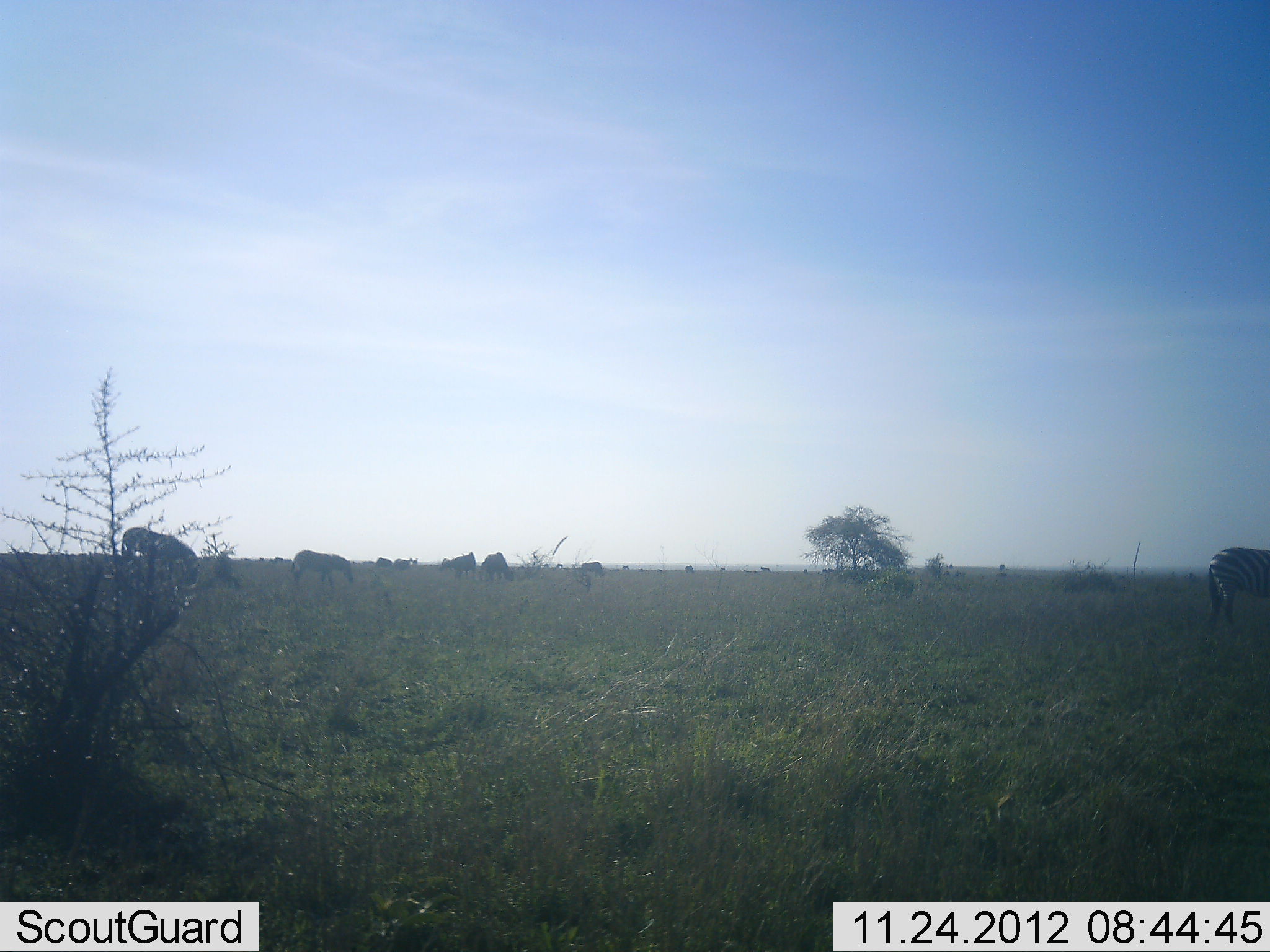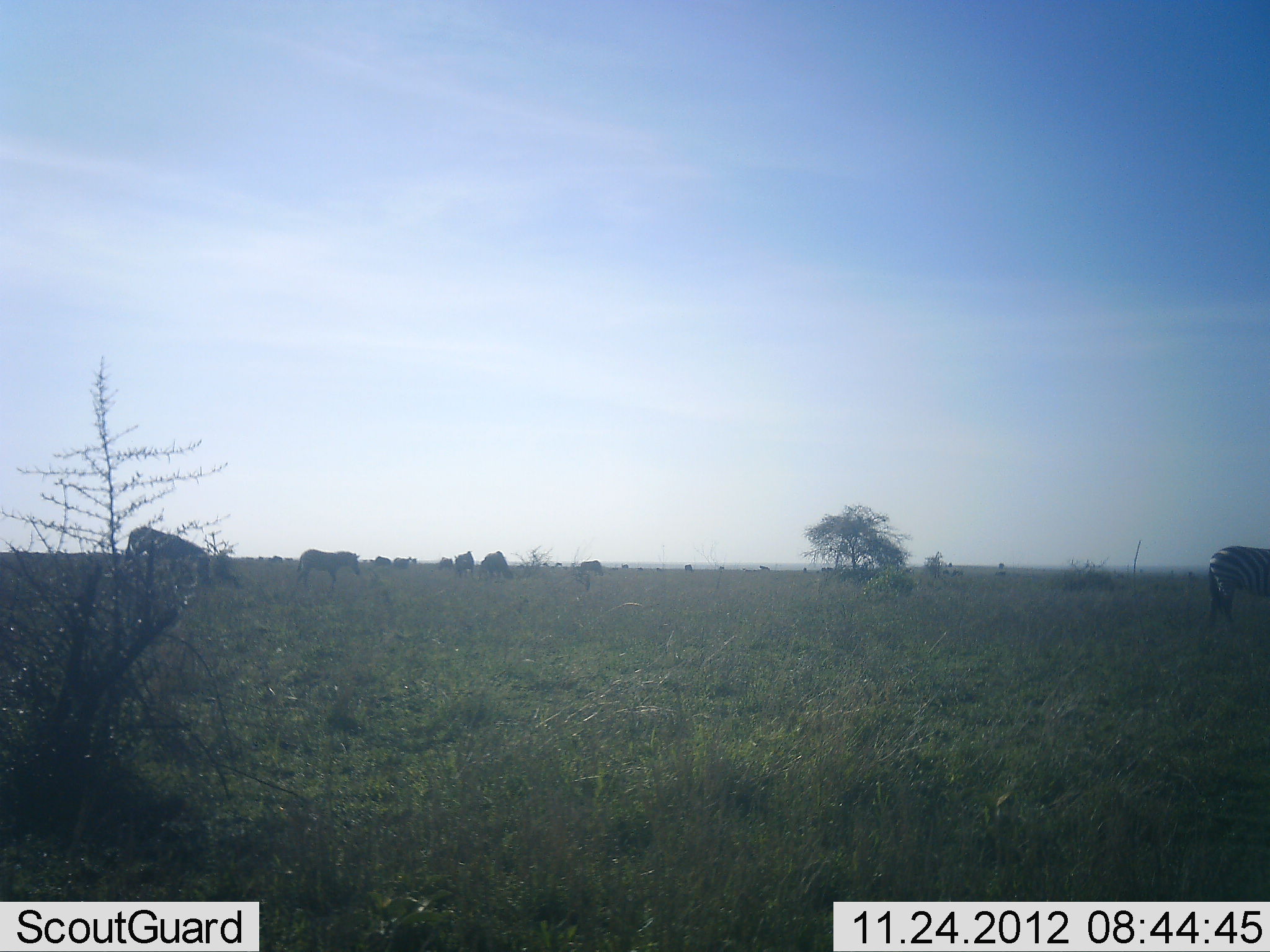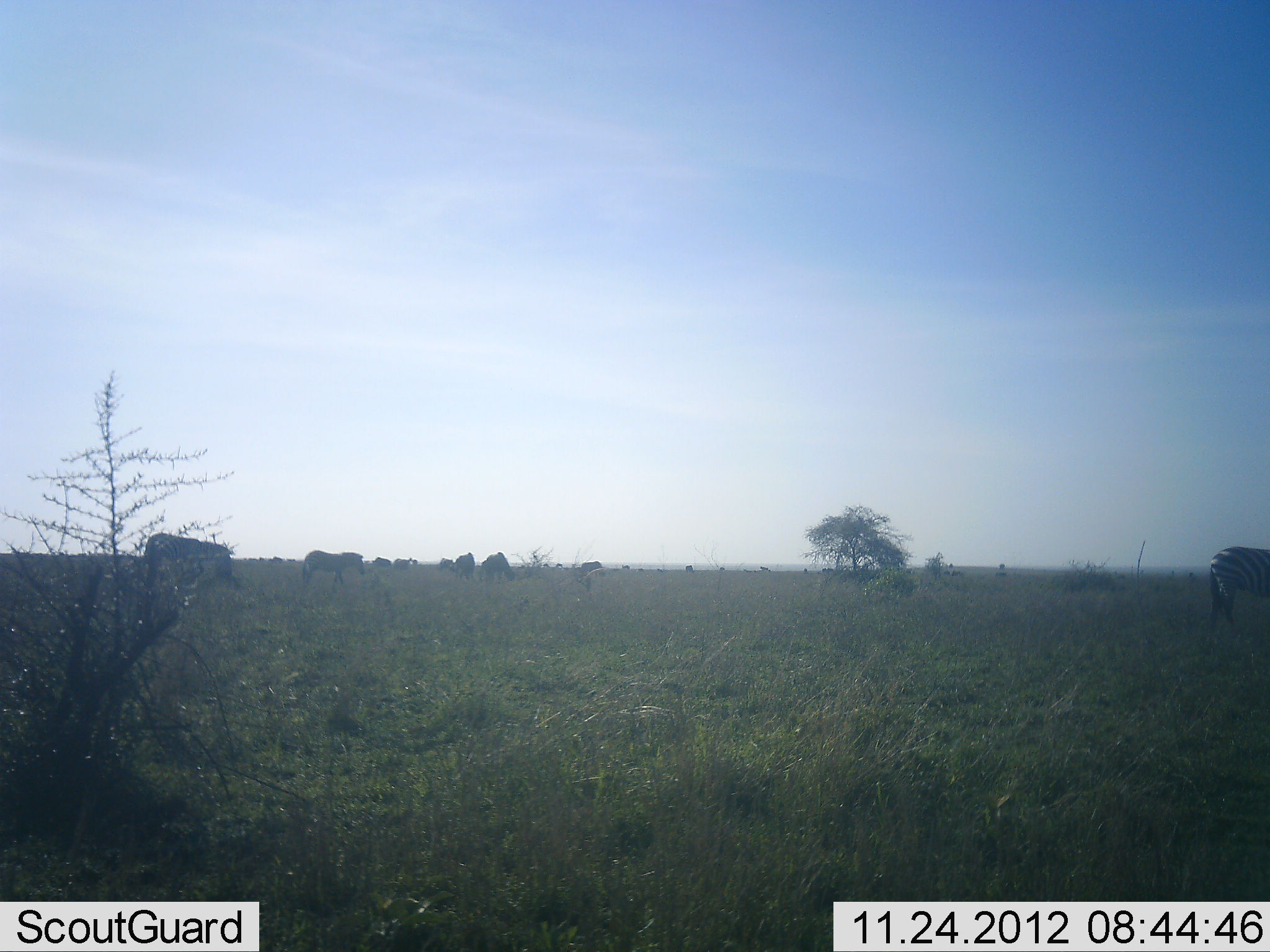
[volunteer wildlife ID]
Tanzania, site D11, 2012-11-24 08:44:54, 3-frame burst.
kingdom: Animalia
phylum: Chordata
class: Mammalia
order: Perissodactyla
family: Equidae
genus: Equus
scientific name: Equus quagga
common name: plains zebra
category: zebra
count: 3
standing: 54%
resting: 0%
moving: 54%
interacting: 0%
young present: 0%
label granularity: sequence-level